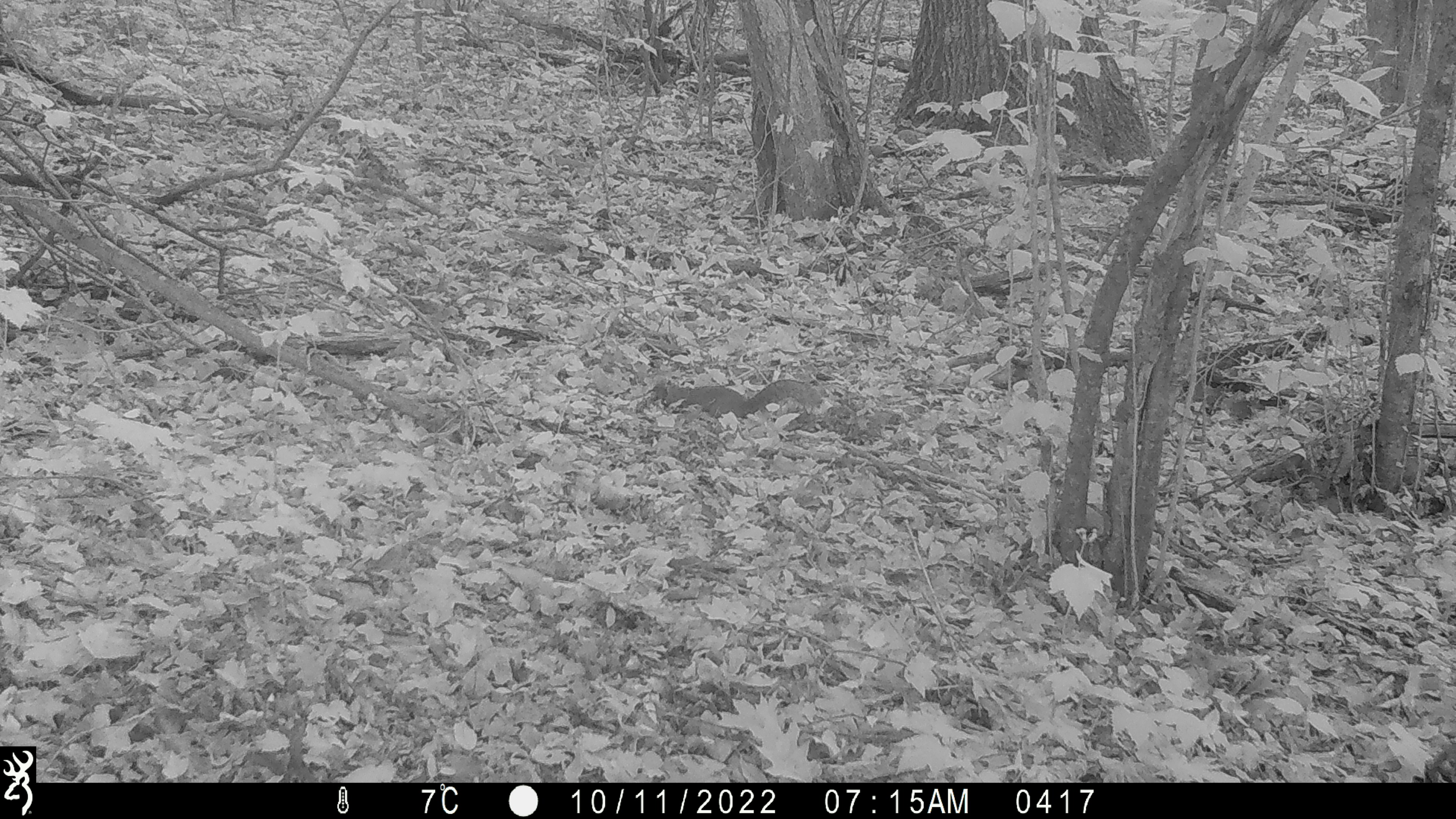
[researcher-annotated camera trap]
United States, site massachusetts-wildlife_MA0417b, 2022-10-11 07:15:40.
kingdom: Animalia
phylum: Chordata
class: Mammalia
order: Rodentia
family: Sciuridae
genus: Sciurus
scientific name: Sciurus carolinensis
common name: gray squirrel